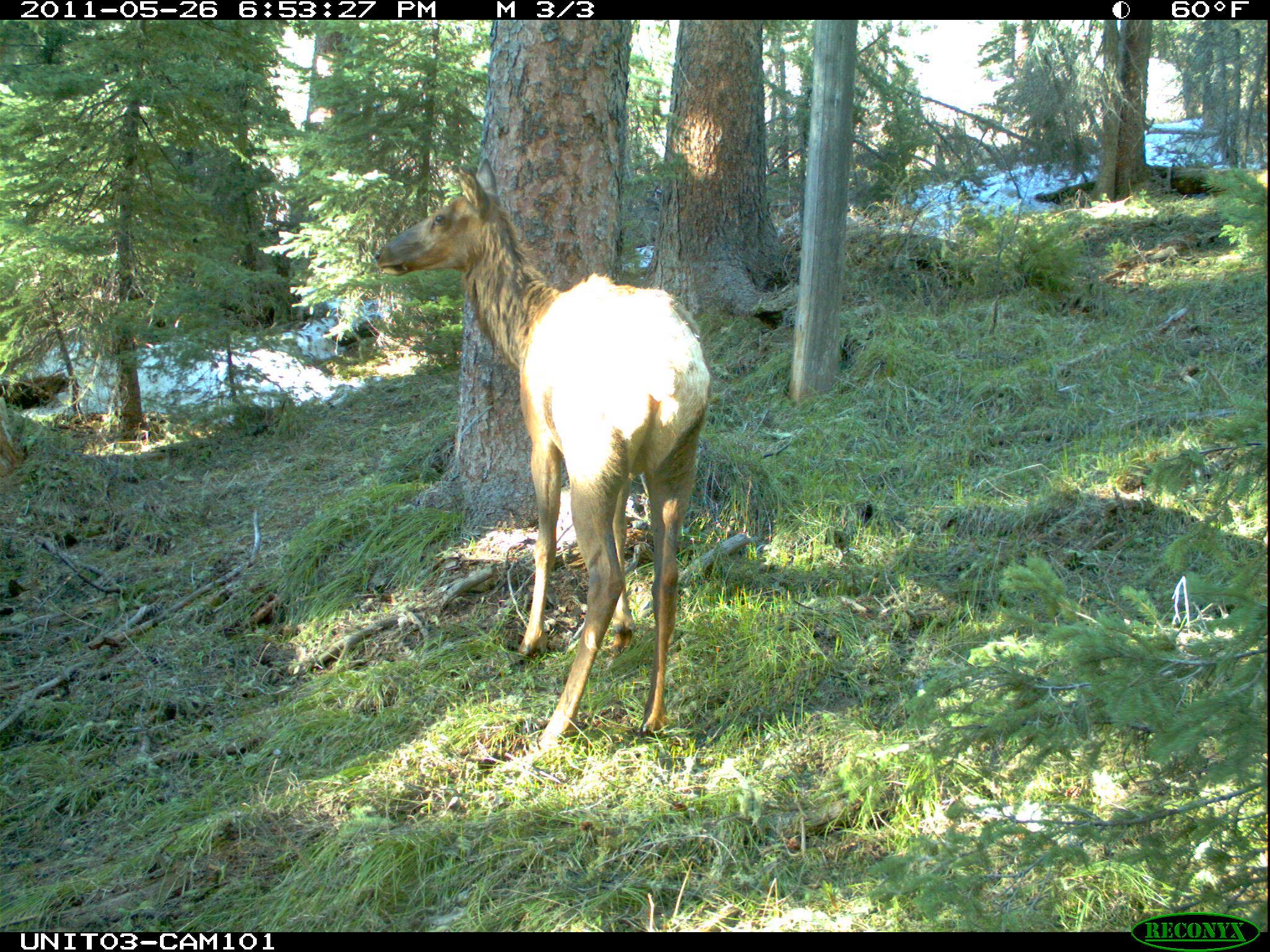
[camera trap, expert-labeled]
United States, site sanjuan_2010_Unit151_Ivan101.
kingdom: Animalia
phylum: Chordata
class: Mammalia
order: Artiodactyla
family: Cervidae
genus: Cervus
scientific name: Cervus elaphus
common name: red deer